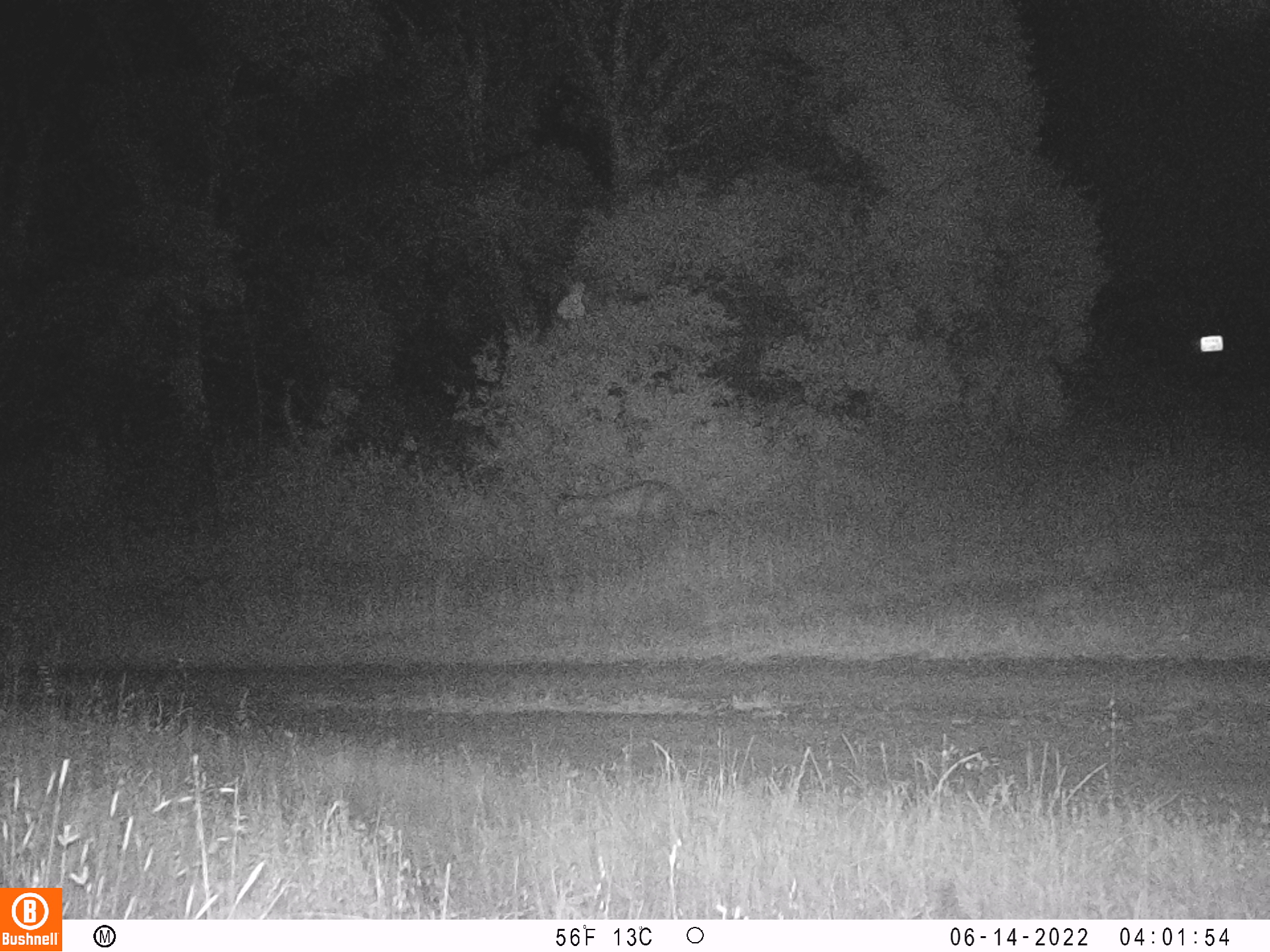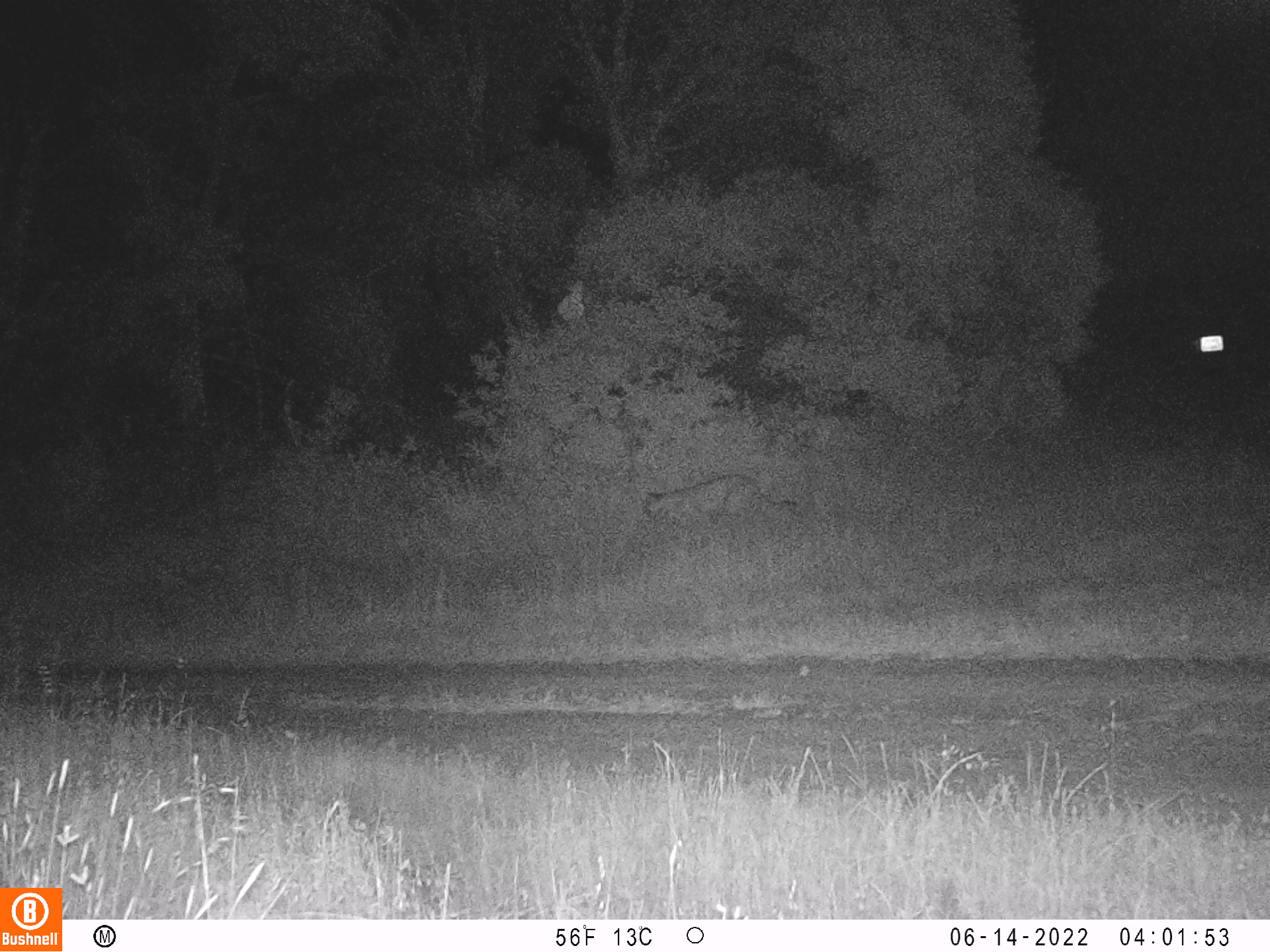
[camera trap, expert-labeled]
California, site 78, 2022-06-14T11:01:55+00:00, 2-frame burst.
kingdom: Animalia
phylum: Chordata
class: Mammalia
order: Carnivora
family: Felidae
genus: Puma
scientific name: Puma concolor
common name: puma